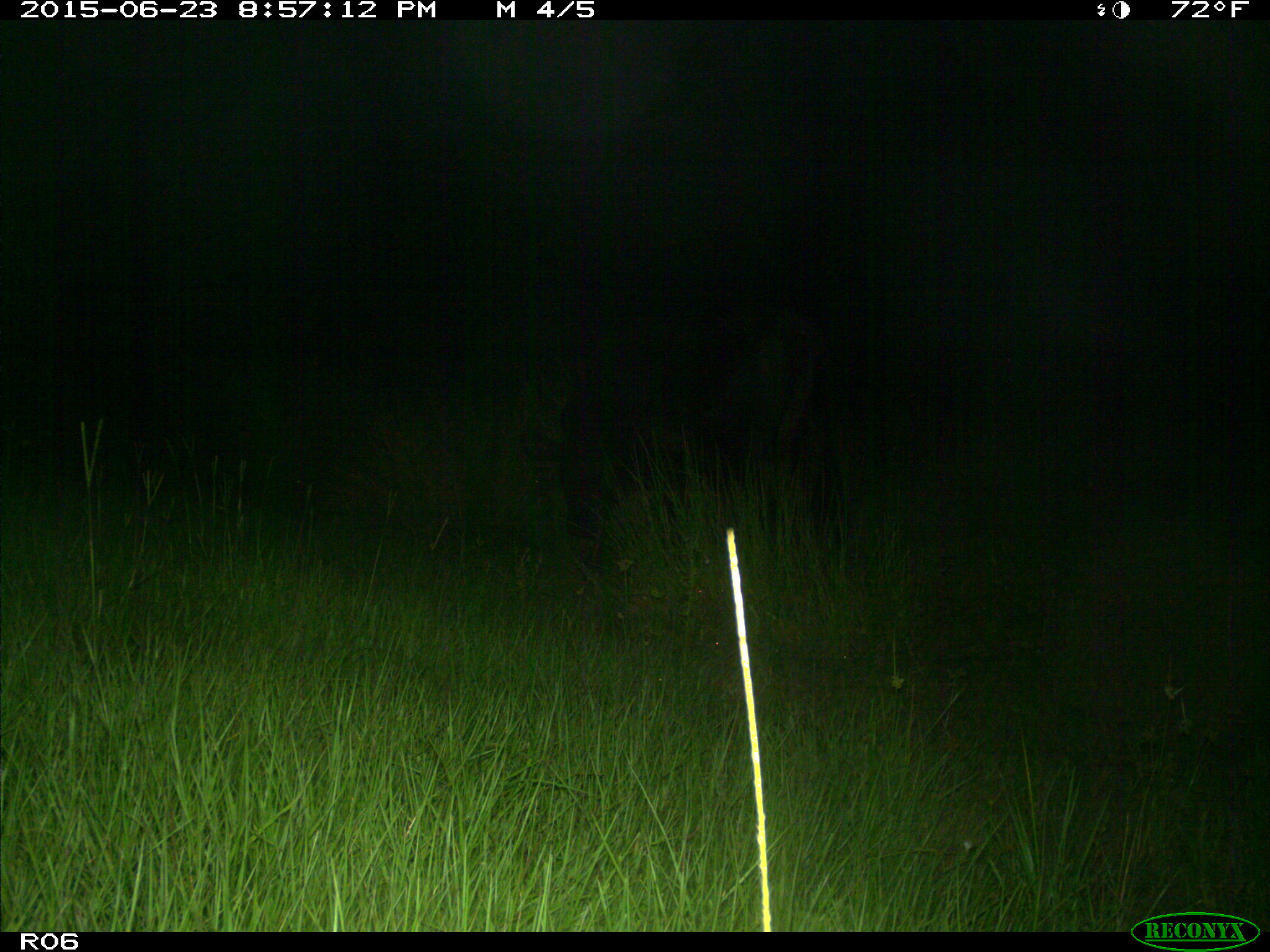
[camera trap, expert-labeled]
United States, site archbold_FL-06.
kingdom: Animalia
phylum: Chordata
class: Mammalia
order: Artiodactyla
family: Bovidae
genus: Bos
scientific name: Bos taurus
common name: domestic cow